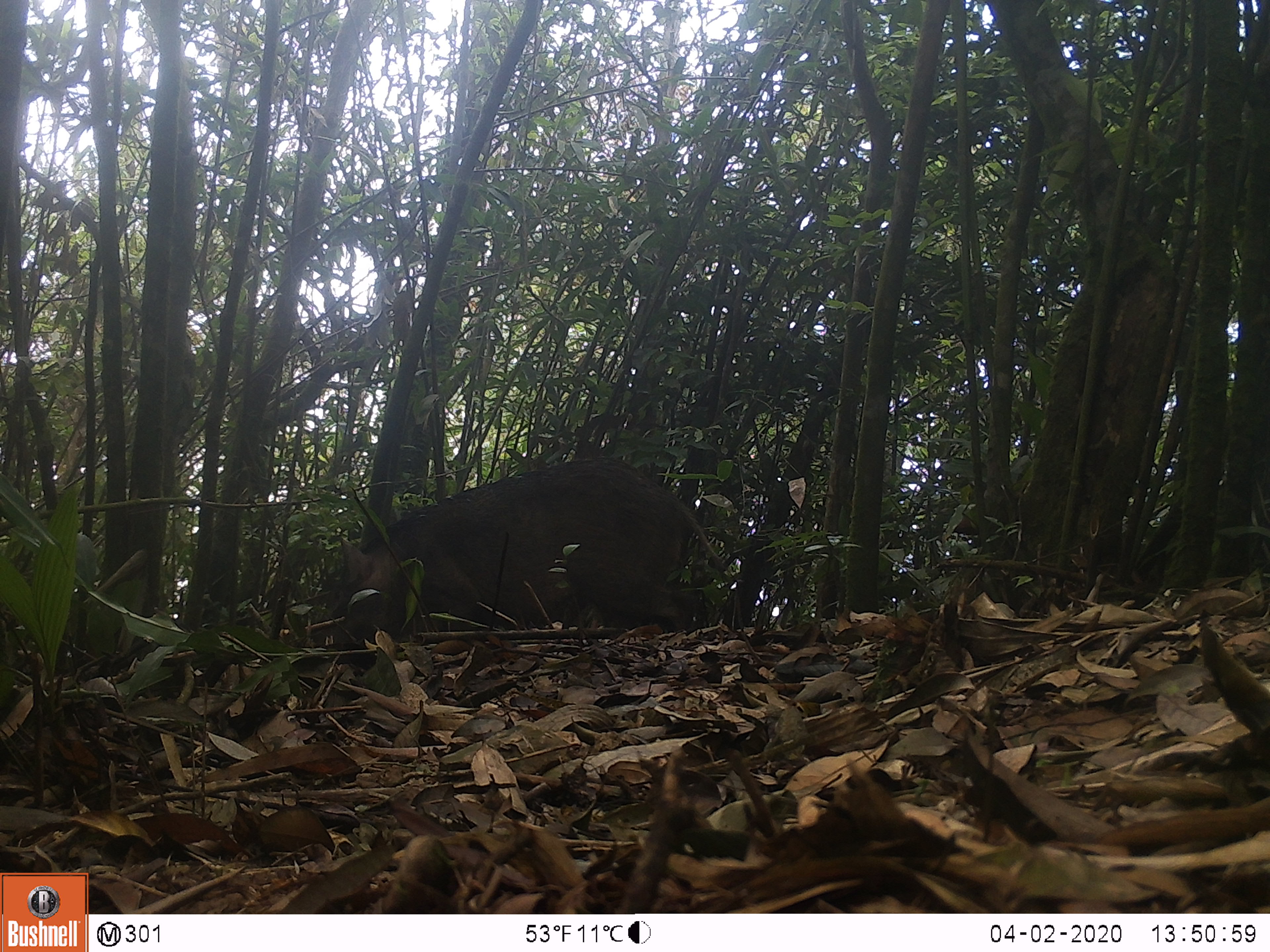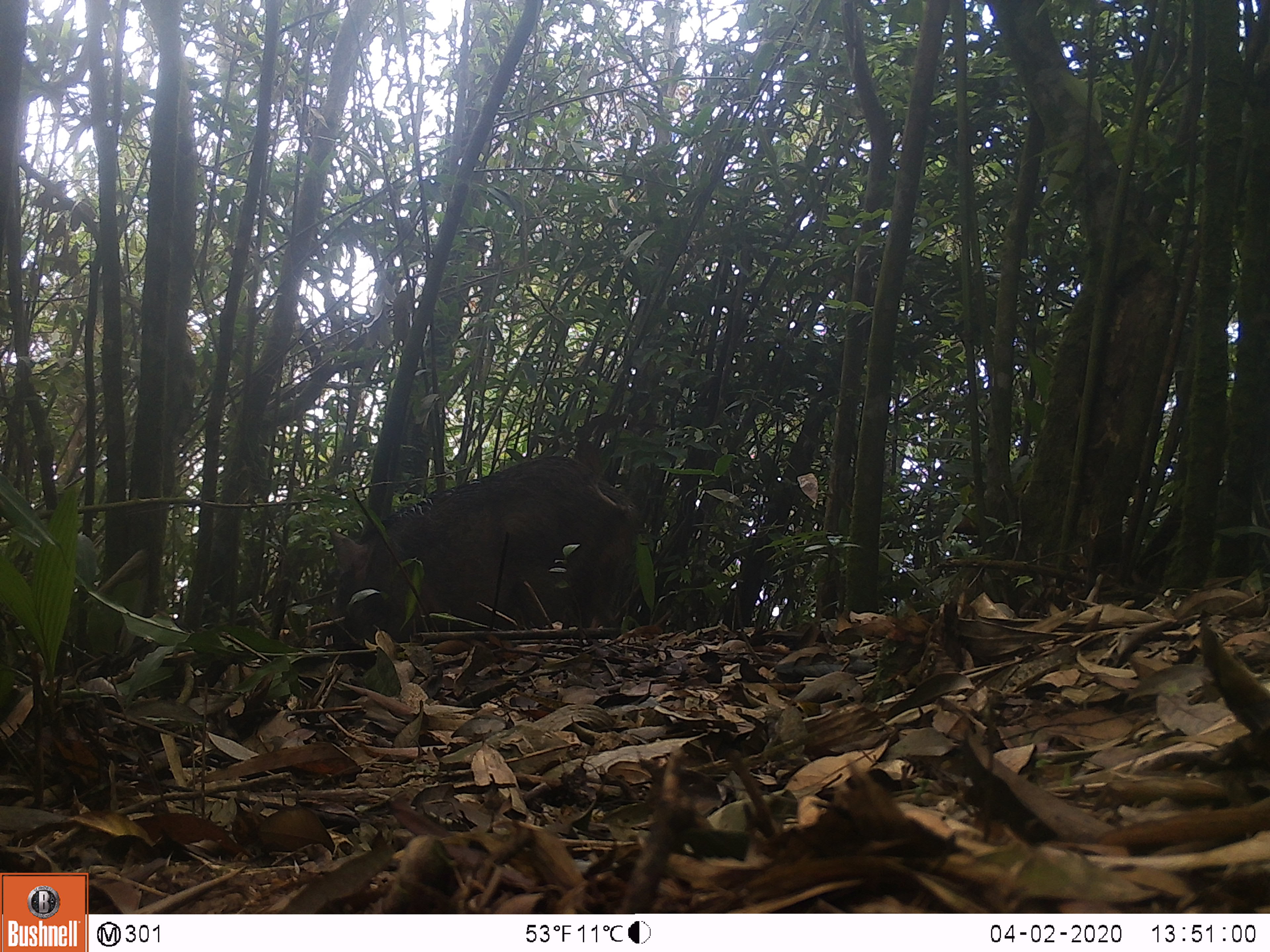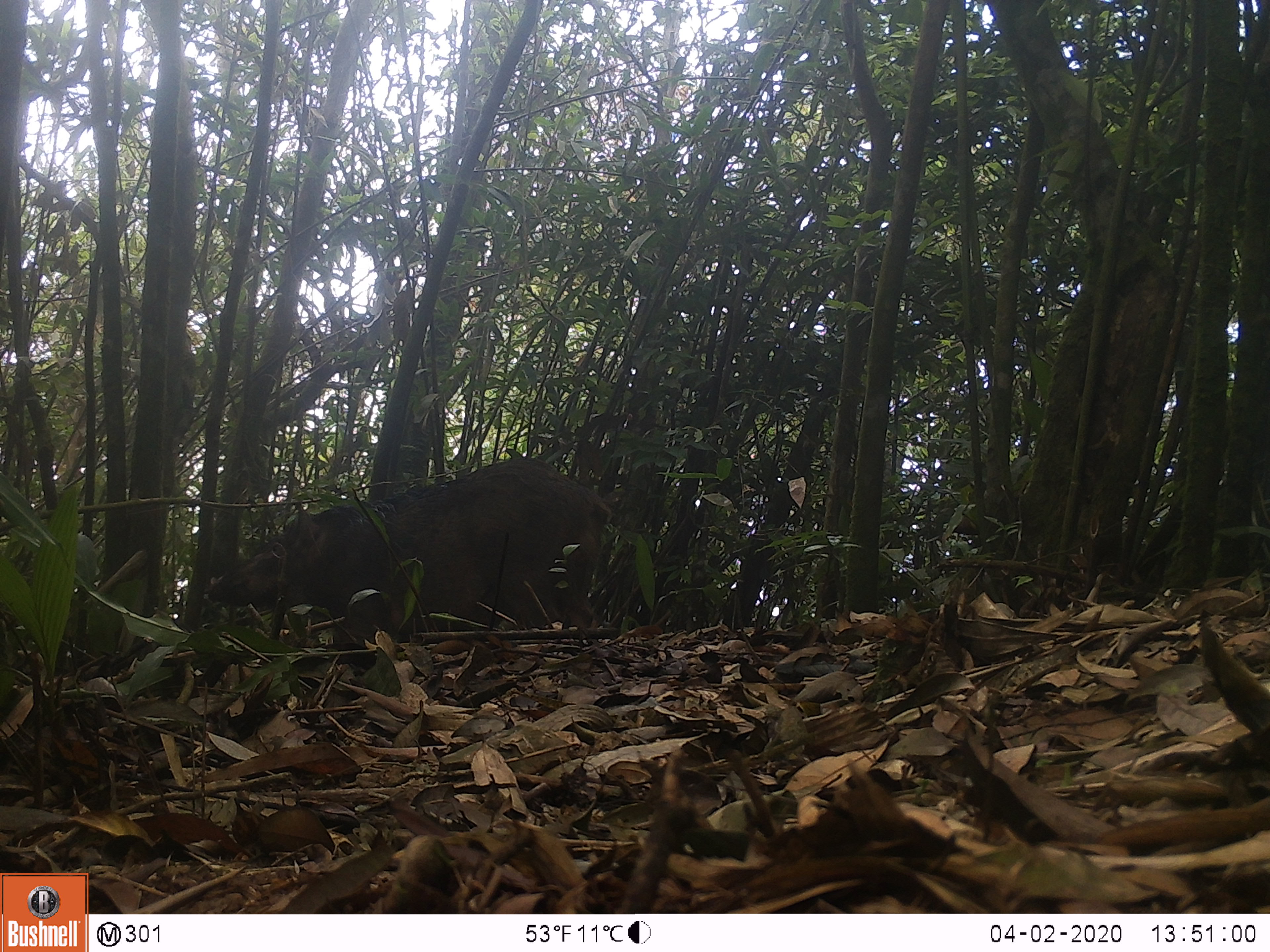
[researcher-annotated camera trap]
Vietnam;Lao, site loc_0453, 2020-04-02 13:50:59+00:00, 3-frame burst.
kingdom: Animalia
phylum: Chordata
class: Mammalia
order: Artiodactyla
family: Suidae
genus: Sus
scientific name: Sus scrofa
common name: eurasian wild pig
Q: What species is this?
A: Eurasian wild pig (Sus scrofa).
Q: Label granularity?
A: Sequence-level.